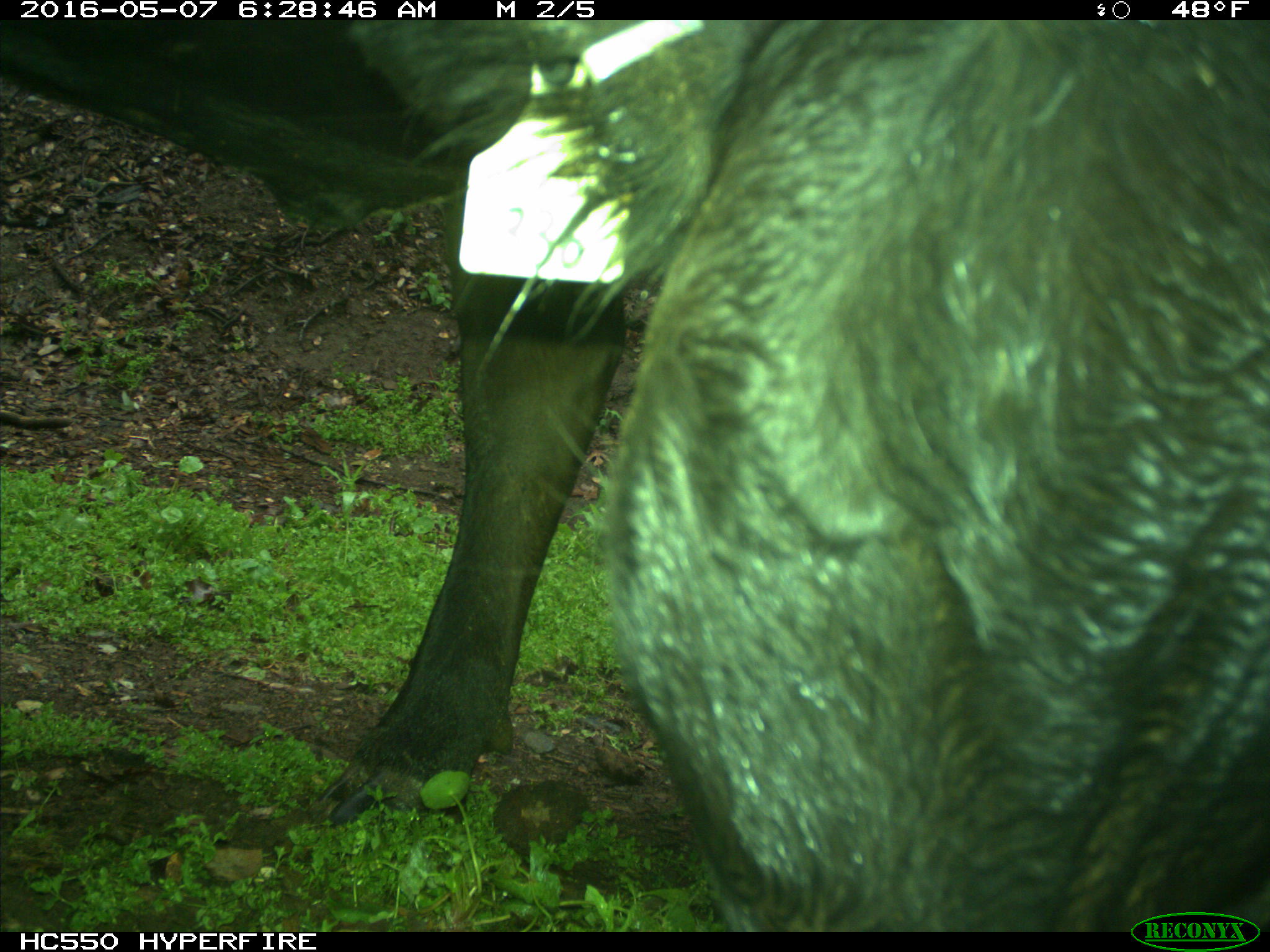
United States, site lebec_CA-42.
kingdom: Animalia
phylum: Chordata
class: Mammalia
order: Artiodactyla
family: Bovidae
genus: Bos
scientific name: Bos taurus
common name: domestic cow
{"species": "Bos taurus (domestic cow)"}